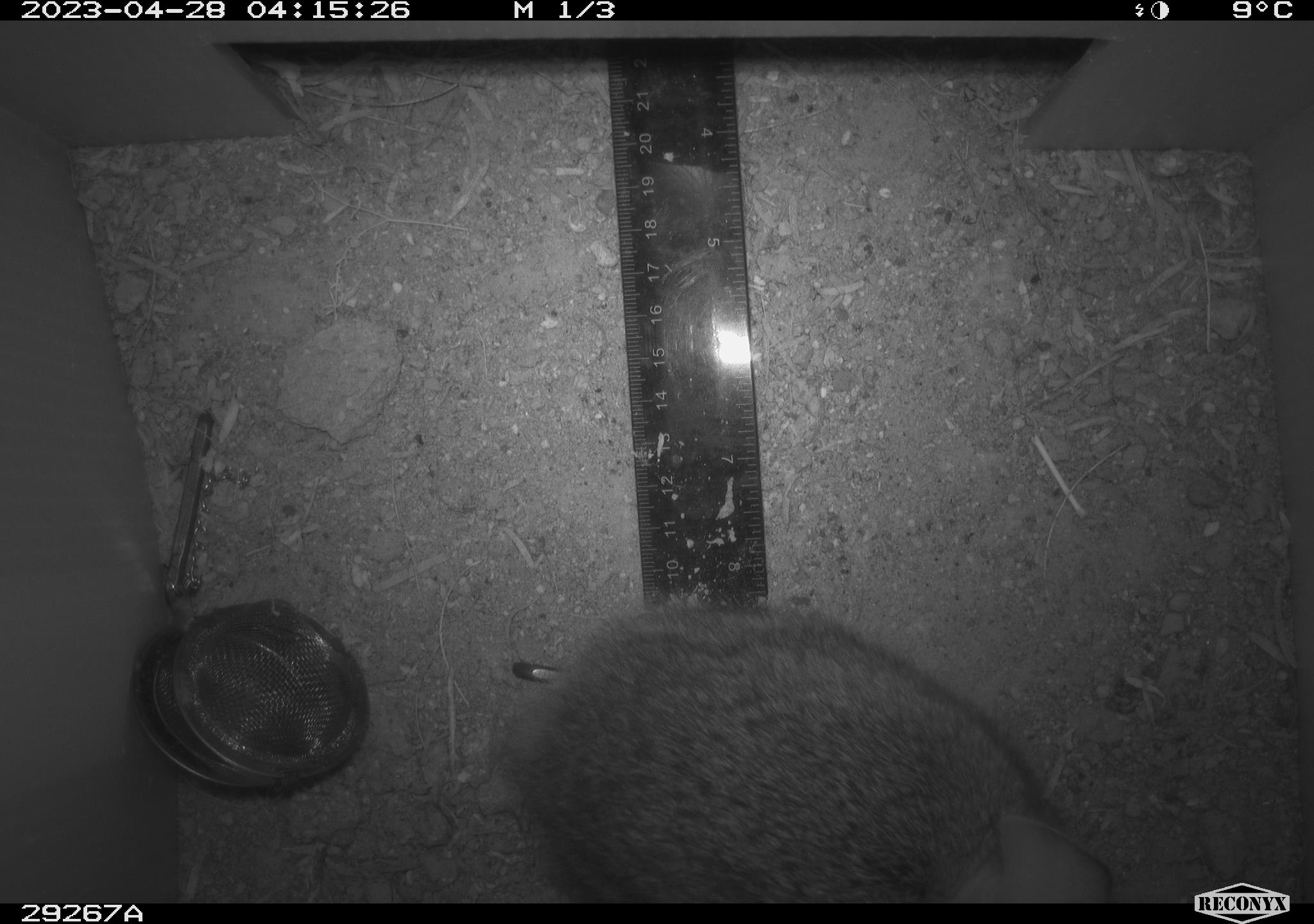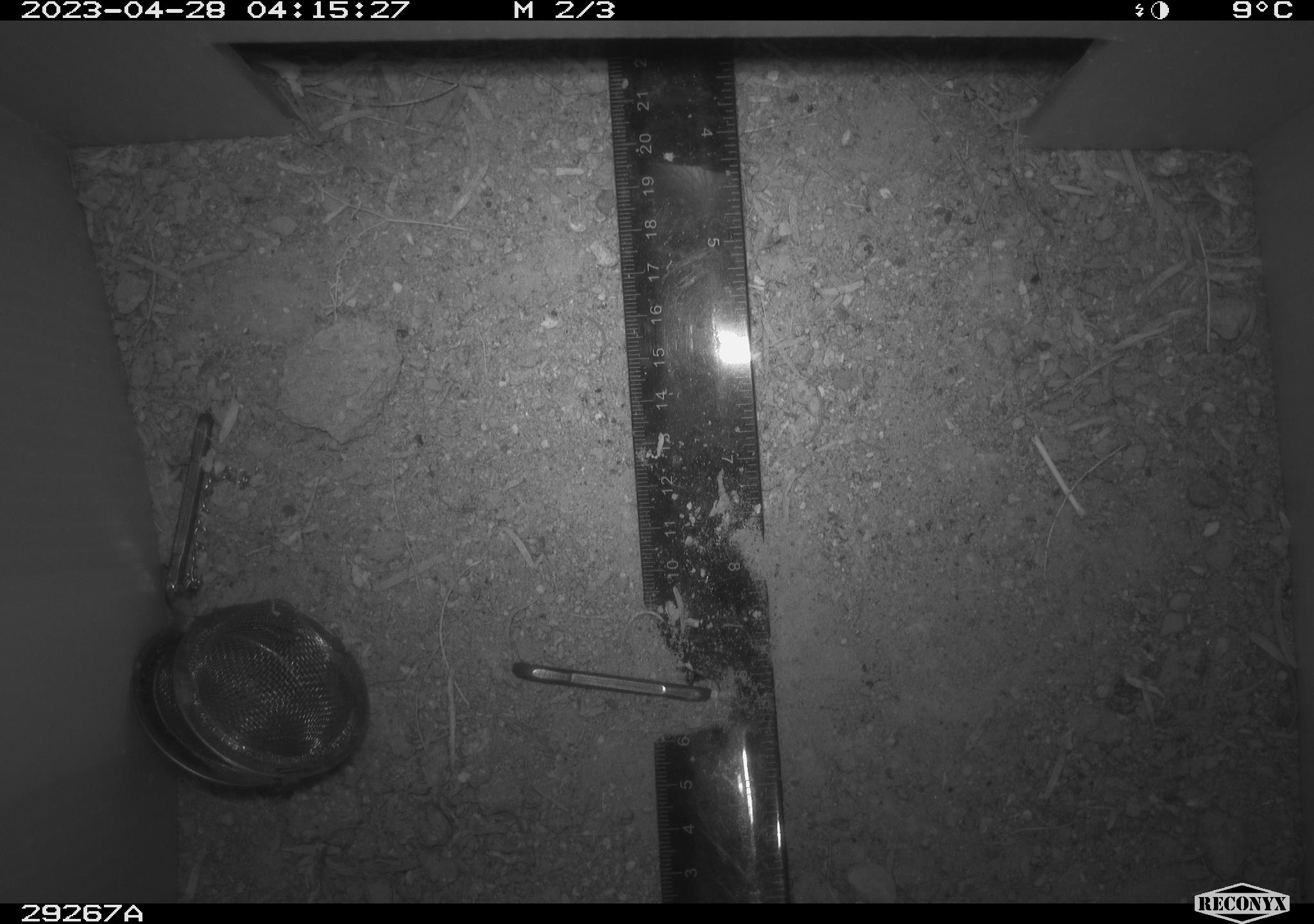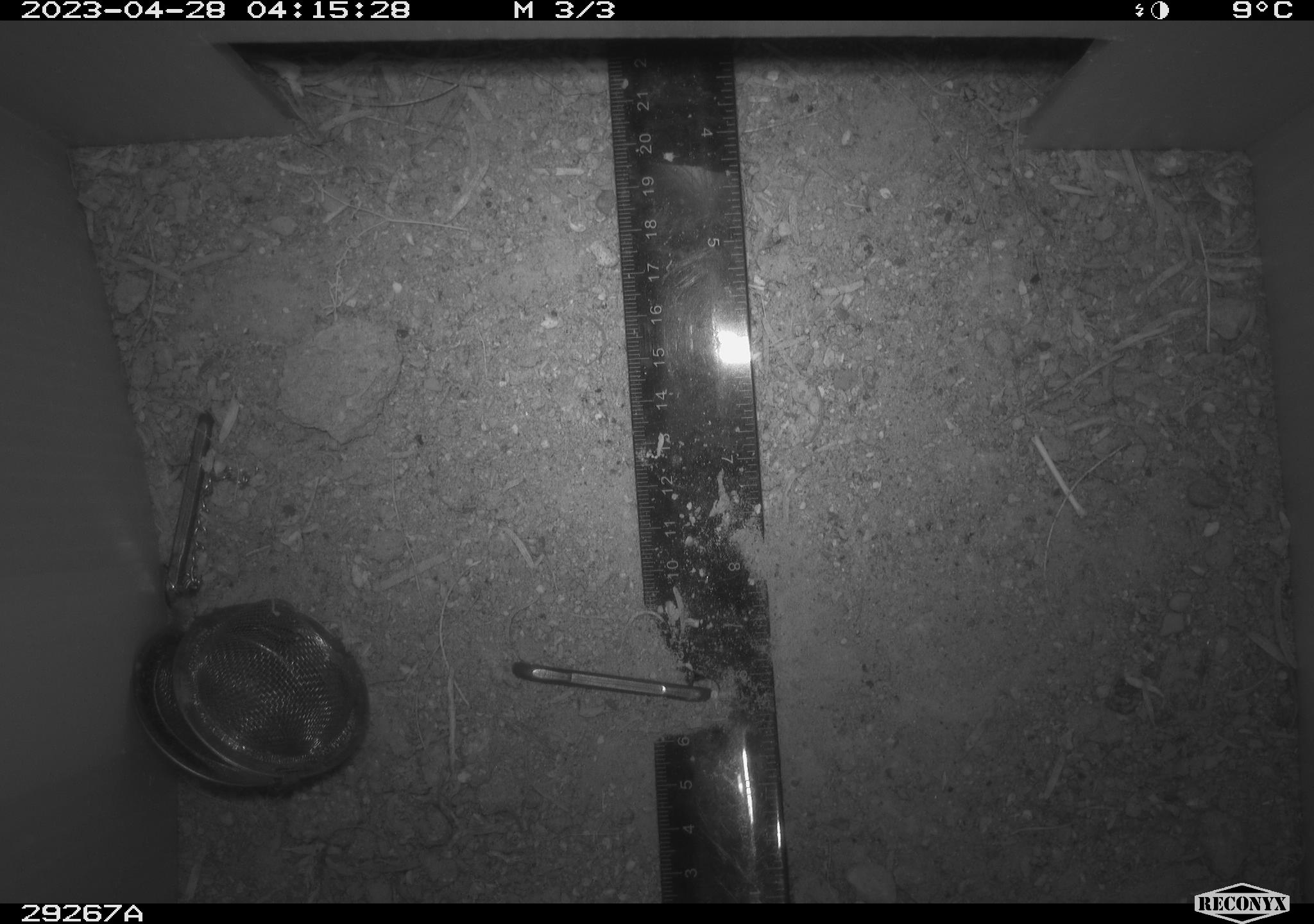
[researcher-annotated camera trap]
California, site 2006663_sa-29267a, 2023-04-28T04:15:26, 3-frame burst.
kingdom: Animalia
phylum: Chordata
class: Mammalia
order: Lagomorpha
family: Leporidae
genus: Sylvilagus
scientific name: Sylvilagus audubonii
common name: desert cottontail